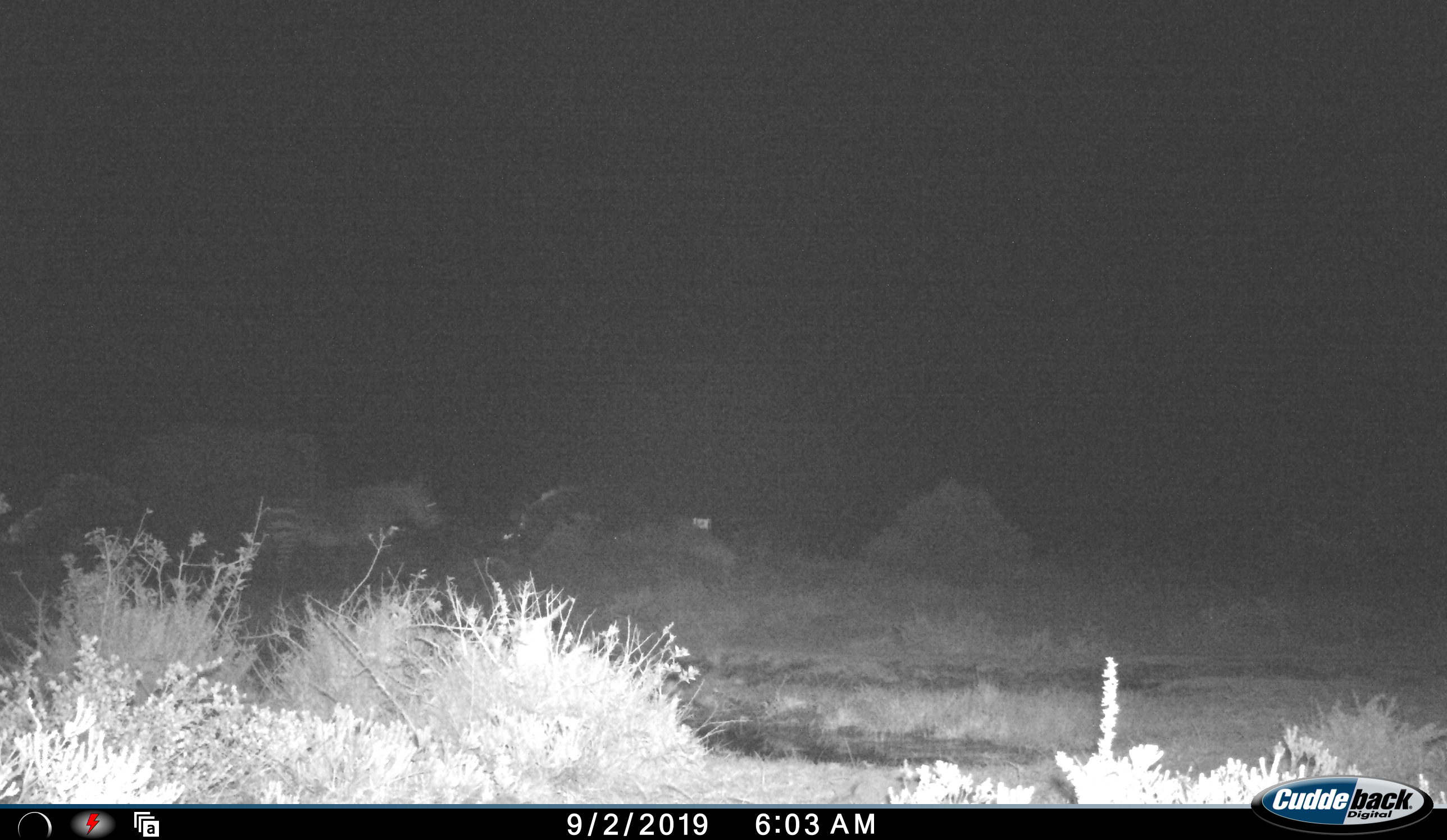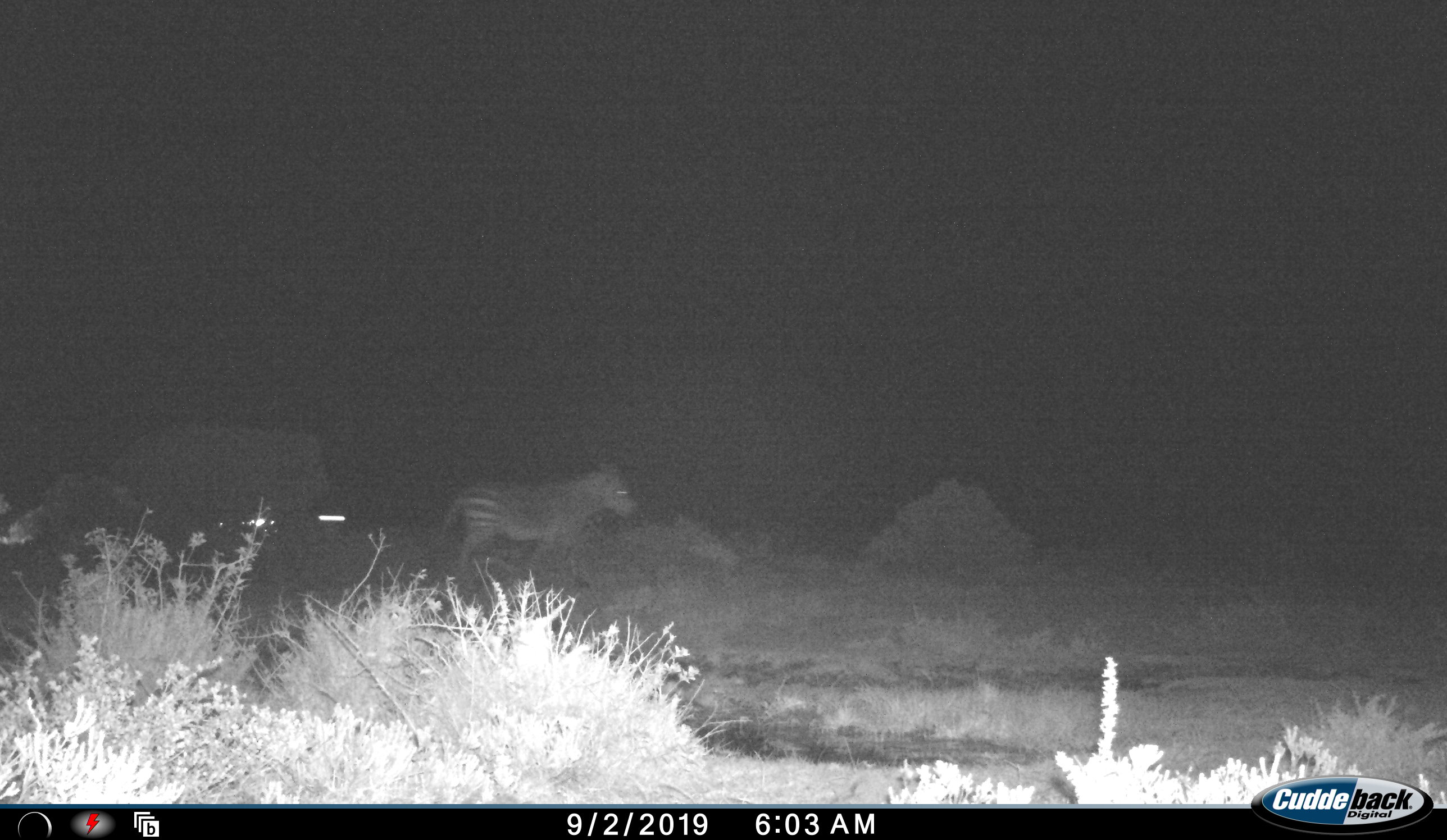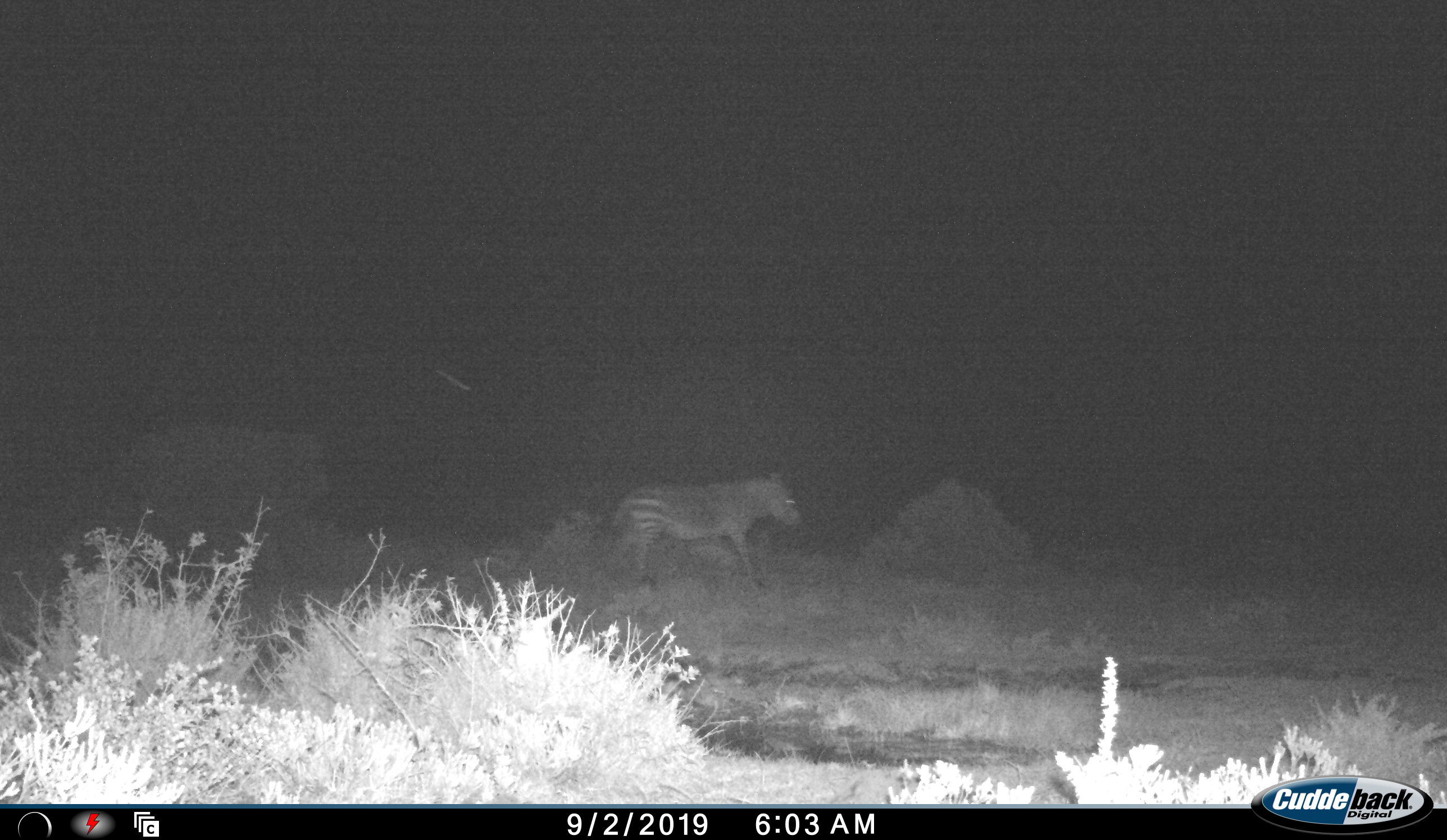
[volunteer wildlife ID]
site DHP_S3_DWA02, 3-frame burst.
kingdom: Animalia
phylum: Chordata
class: Mammalia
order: Perissodactyla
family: Equidae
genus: Equus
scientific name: Equus zebra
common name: mountain zebra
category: zebramountain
Zebramountain (mountain zebra) (Equus zebra), count 1. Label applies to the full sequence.